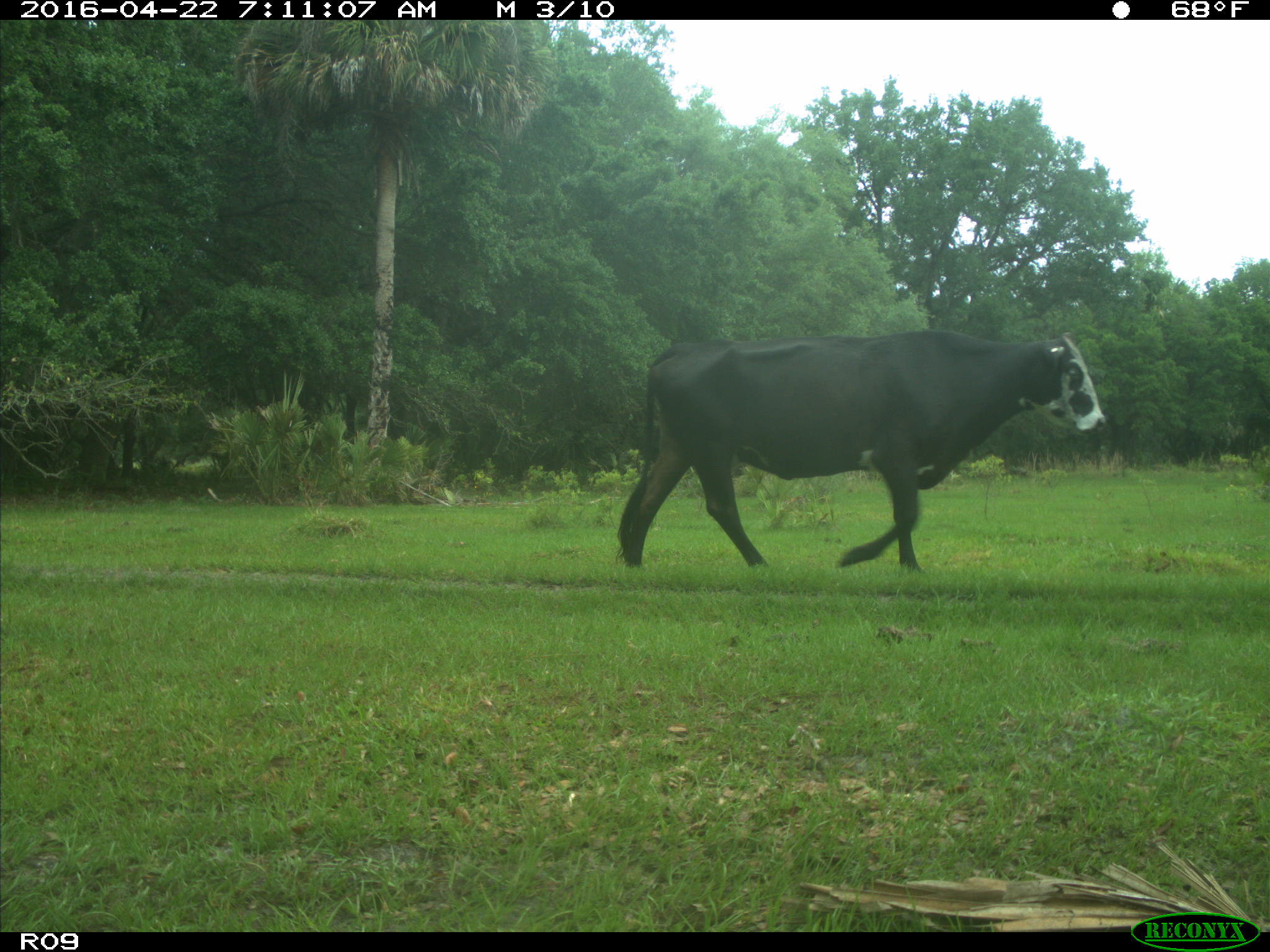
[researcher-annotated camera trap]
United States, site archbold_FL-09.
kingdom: Animalia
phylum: Chordata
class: Mammalia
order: Artiodactyla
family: Bovidae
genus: Bos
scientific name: Bos taurus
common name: domestic cow